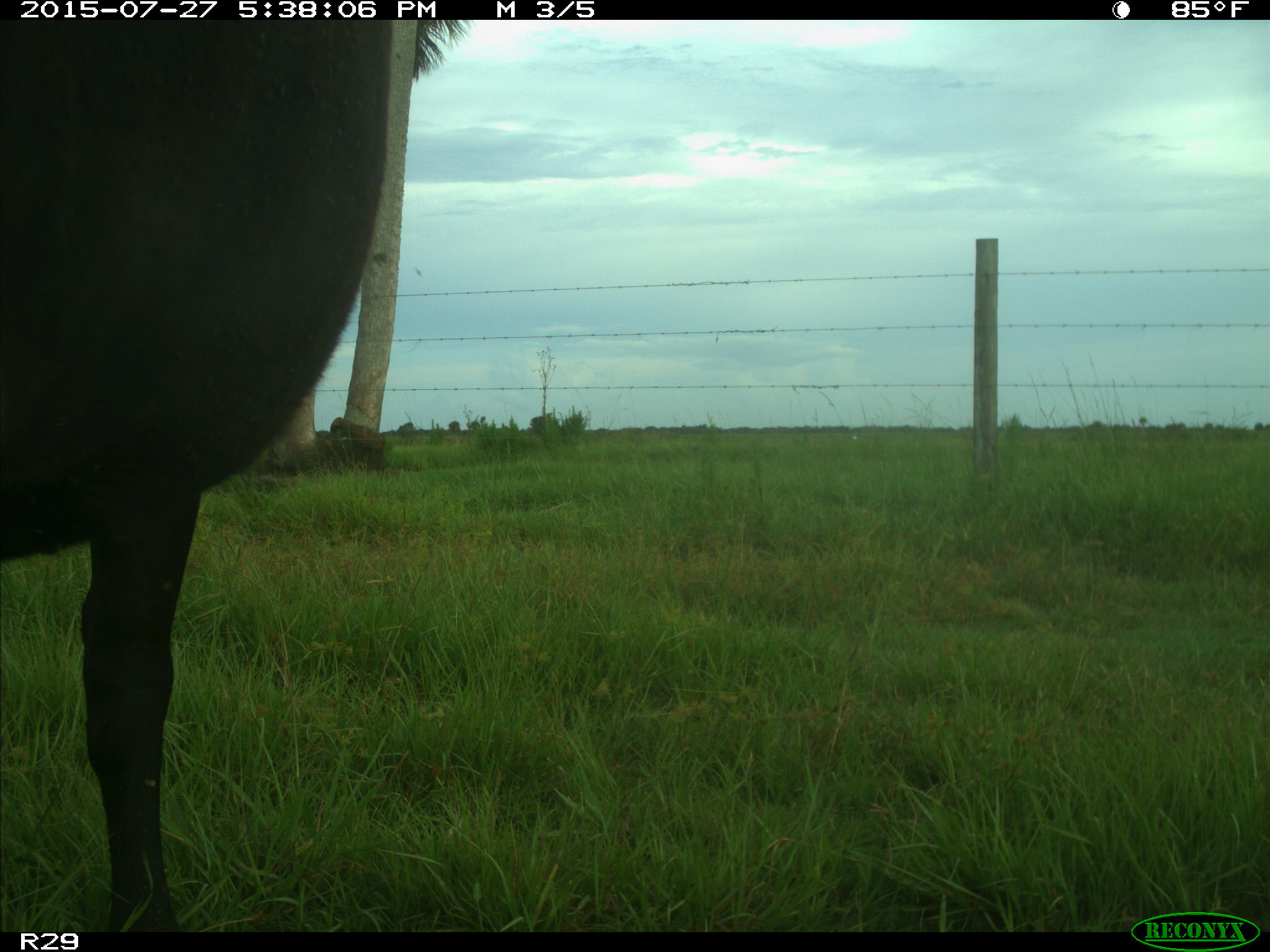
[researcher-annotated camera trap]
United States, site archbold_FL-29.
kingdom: Animalia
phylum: Chordata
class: Mammalia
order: Artiodactyla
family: Bovidae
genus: Bos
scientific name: Bos taurus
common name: domestic cow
Bos taurus (domestic cow).